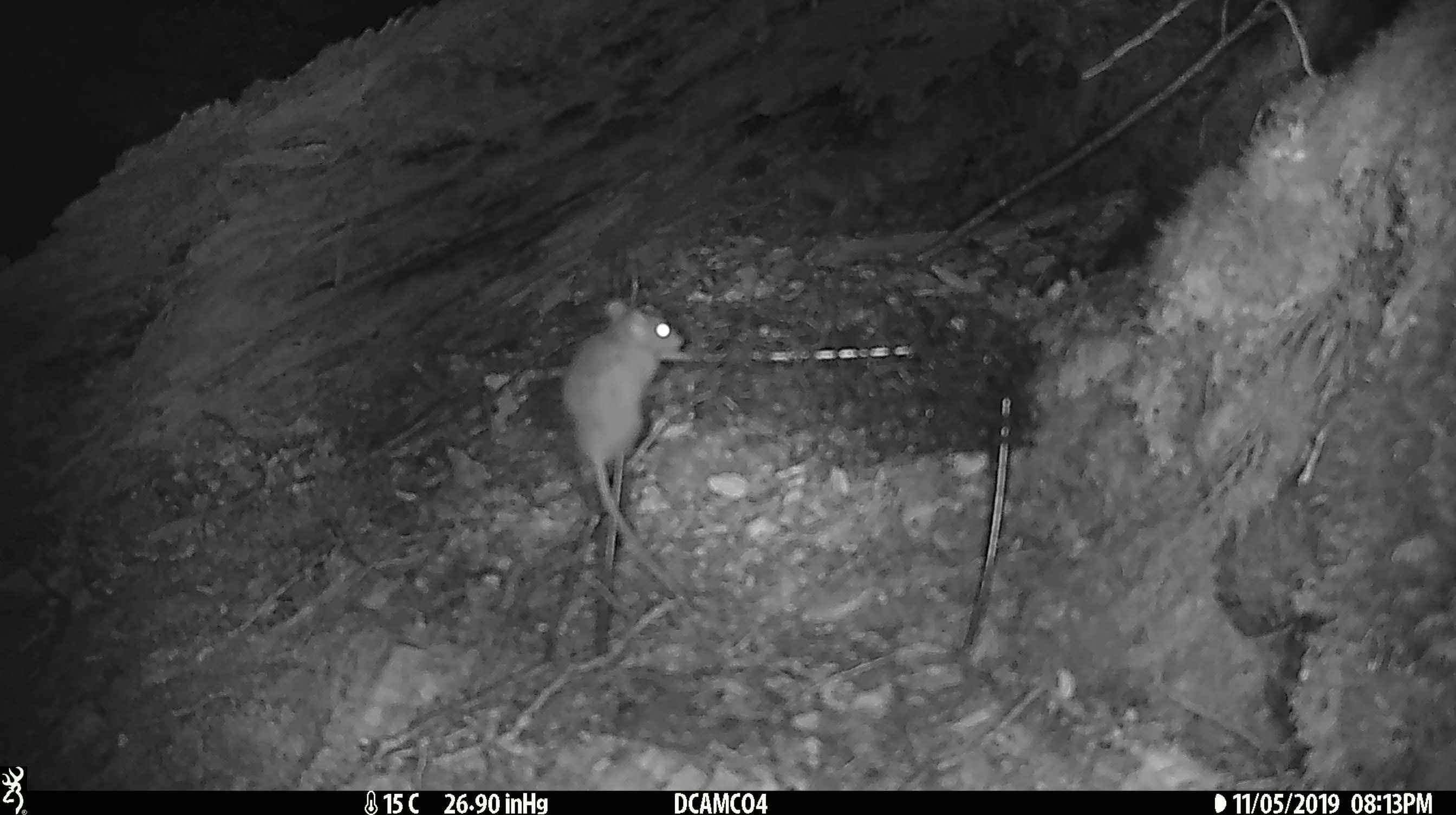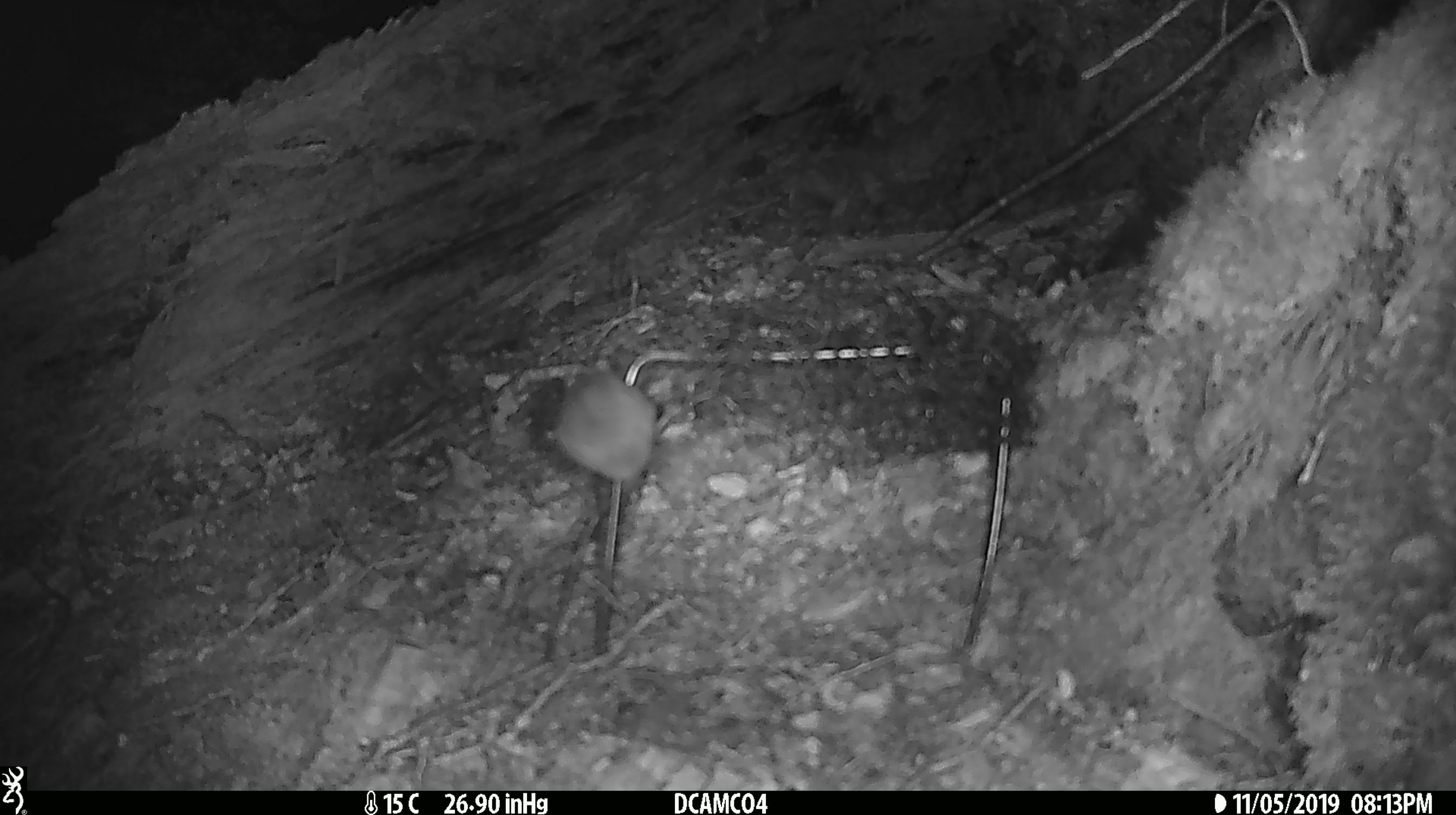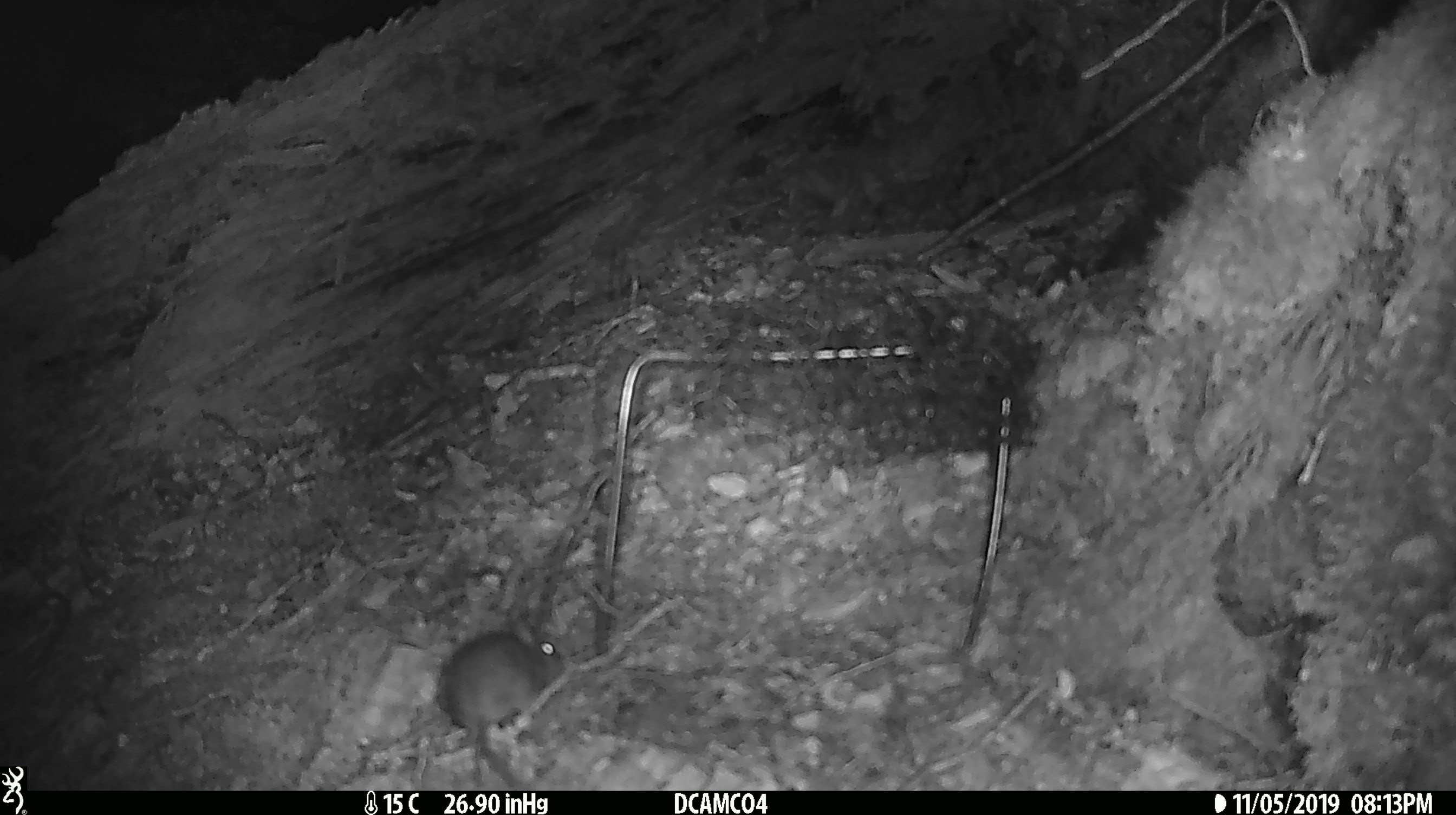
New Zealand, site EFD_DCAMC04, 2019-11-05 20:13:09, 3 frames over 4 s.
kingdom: Animalia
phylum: Chordata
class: Mammalia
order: Rodentia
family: Muridae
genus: Mus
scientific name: Mus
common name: mouse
Mouse (Mus).